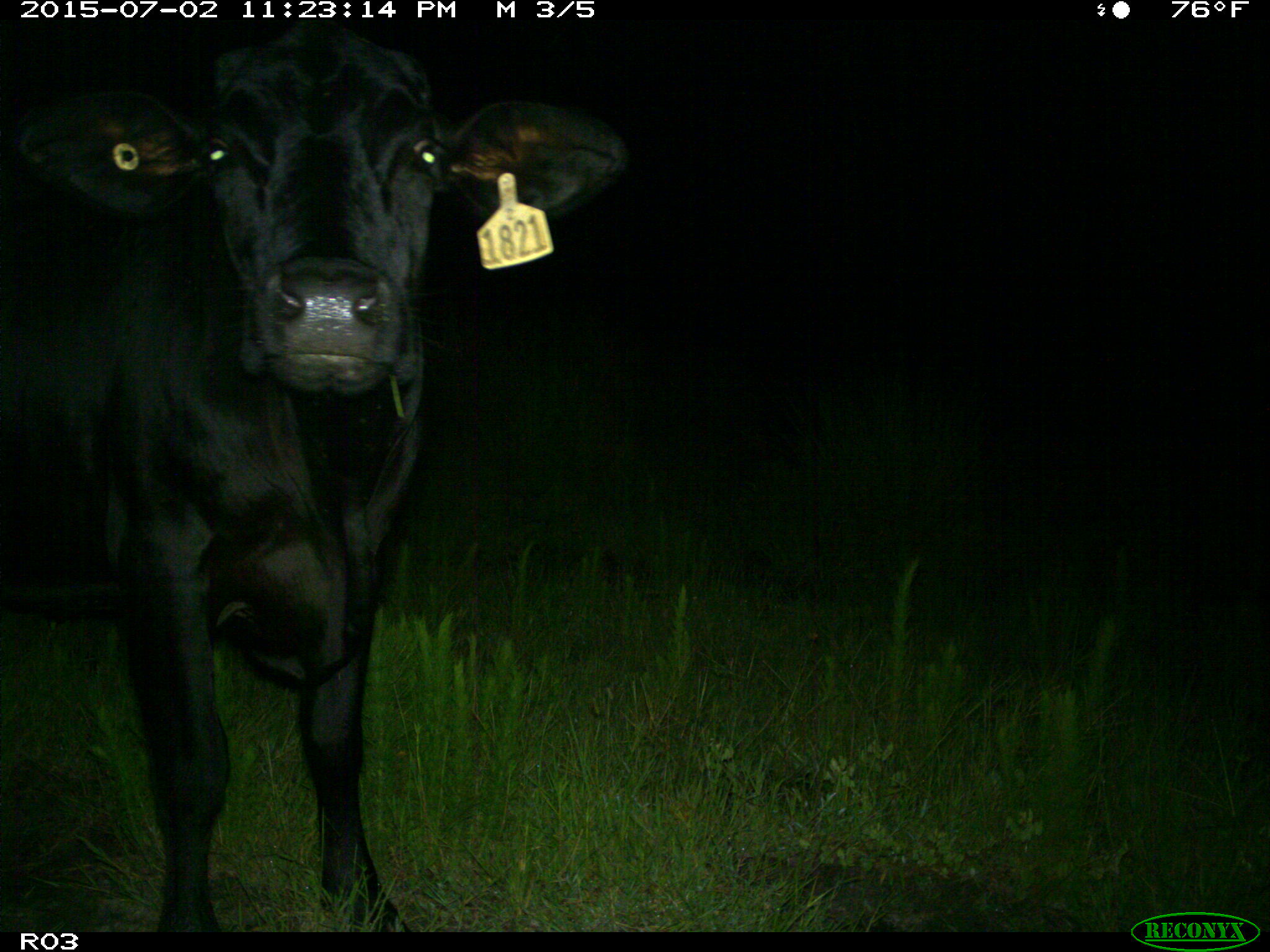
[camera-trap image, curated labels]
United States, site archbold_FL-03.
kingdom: Animalia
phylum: Chordata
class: Mammalia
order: Artiodactyla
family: Bovidae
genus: Bos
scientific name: Bos taurus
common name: domestic cow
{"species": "Bos taurus (domestic cow)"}